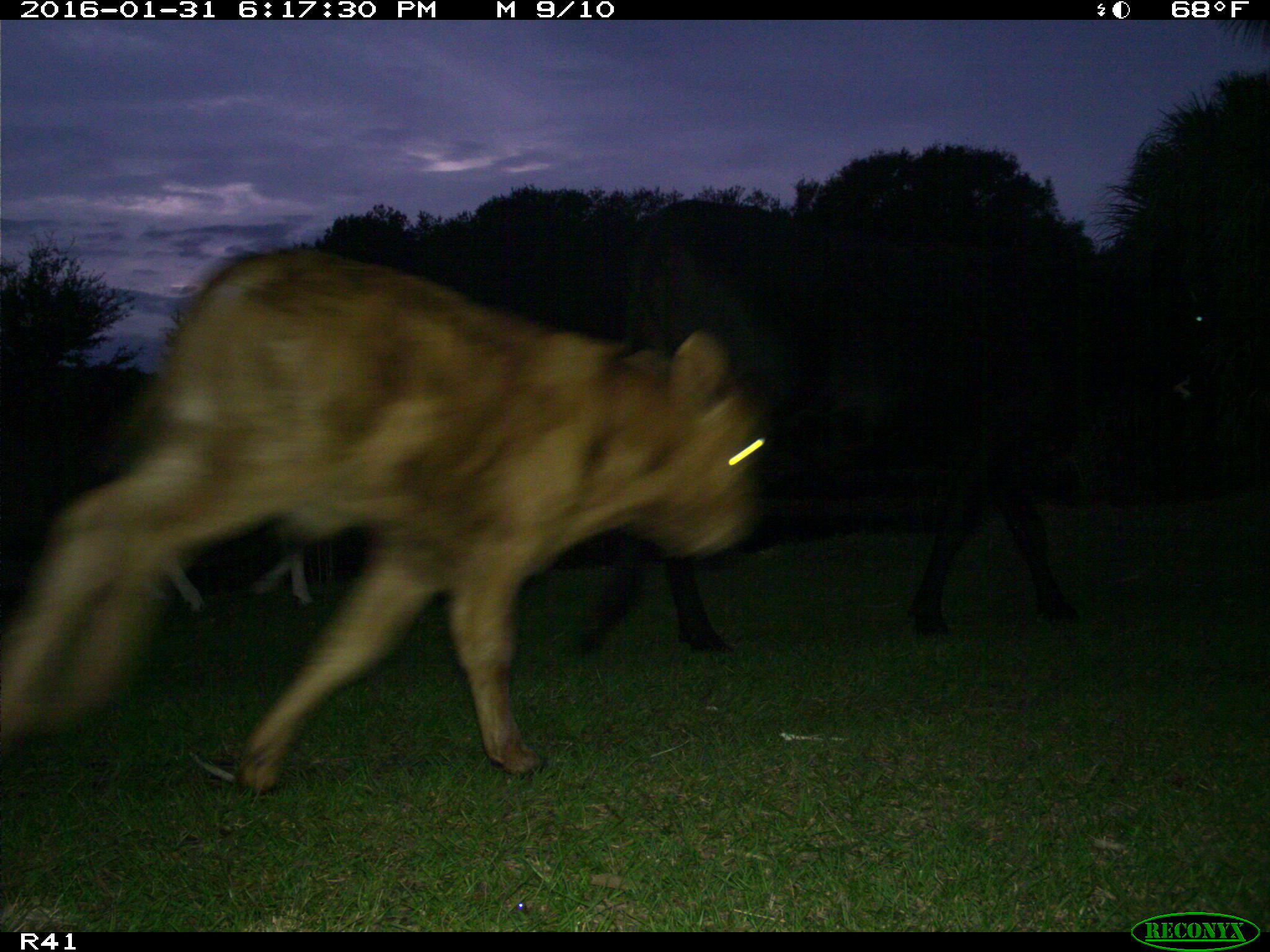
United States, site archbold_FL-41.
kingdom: Animalia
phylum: Chordata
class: Mammalia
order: Artiodactyla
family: Bovidae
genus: Bos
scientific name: Bos taurus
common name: domestic cow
Bos taurus (domestic cow).